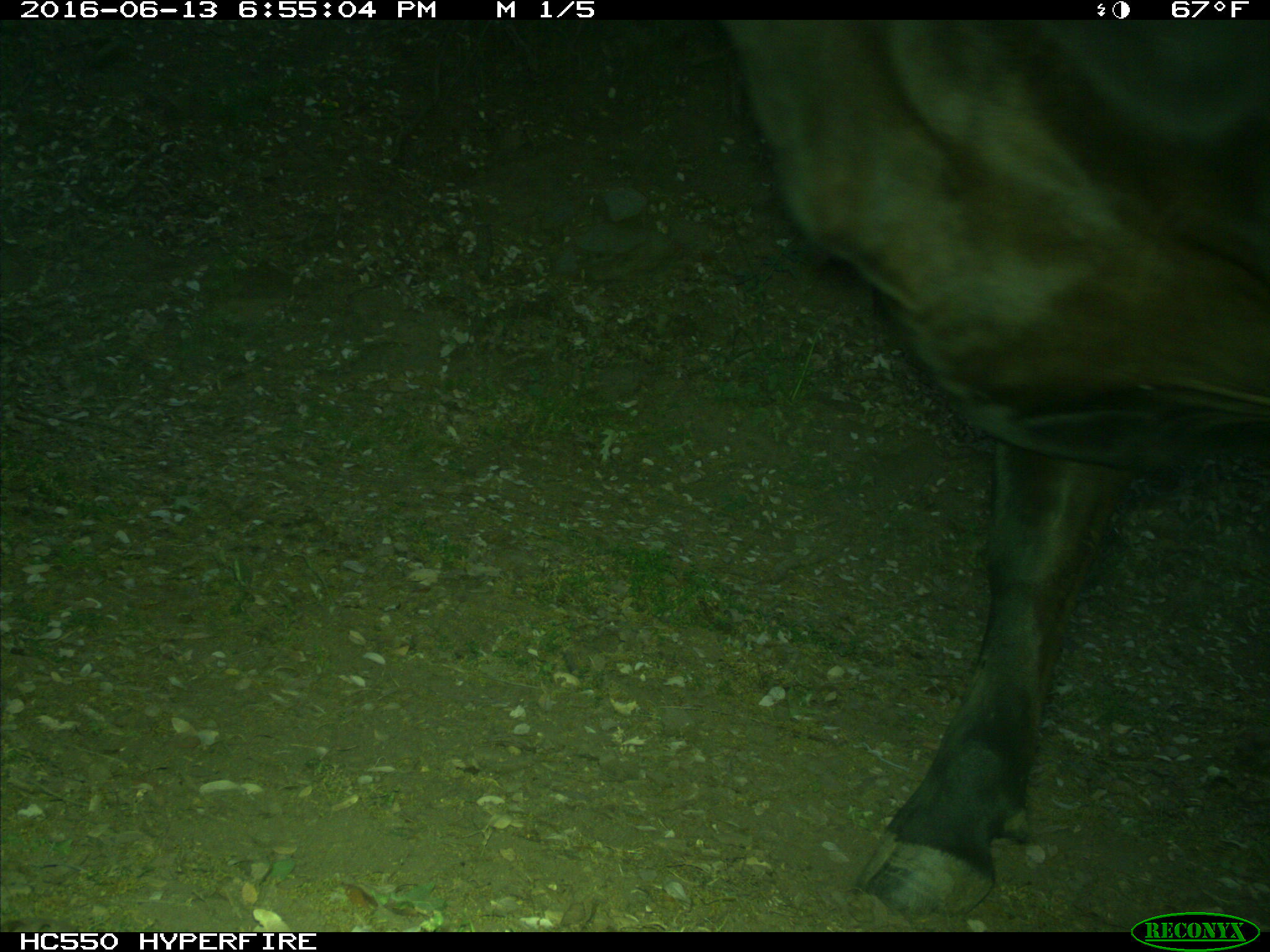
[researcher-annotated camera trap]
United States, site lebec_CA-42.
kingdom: Animalia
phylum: Chordata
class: Mammalia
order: Artiodactyla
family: Bovidae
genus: Bos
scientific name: Bos taurus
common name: domestic cow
Bos taurus (domestic cow).